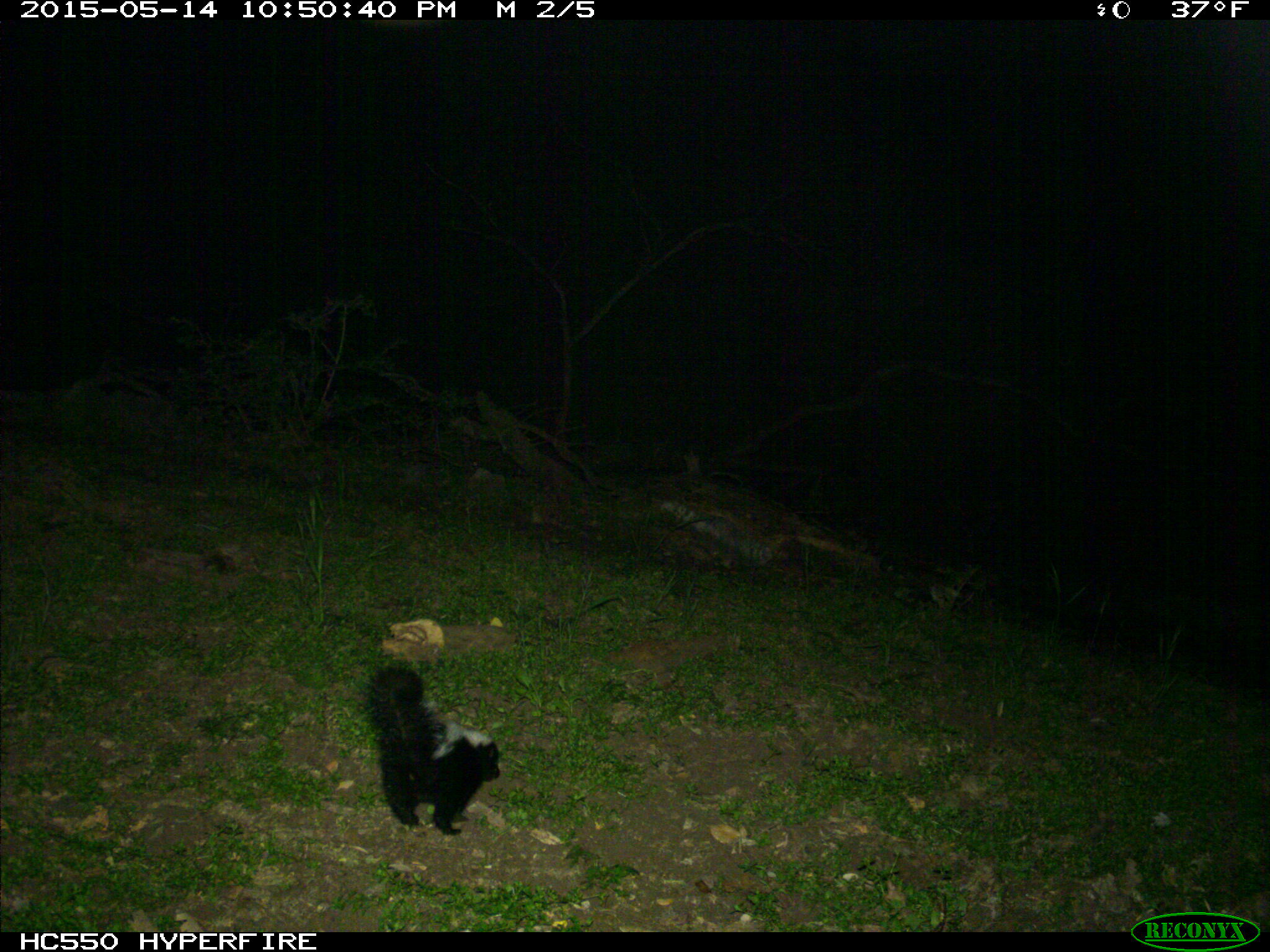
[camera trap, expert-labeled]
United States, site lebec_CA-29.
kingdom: Animalia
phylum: Chordata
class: Mammalia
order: Carnivora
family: Mephitidae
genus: Mephitis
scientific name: Mephitis mephitis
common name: striped skunk